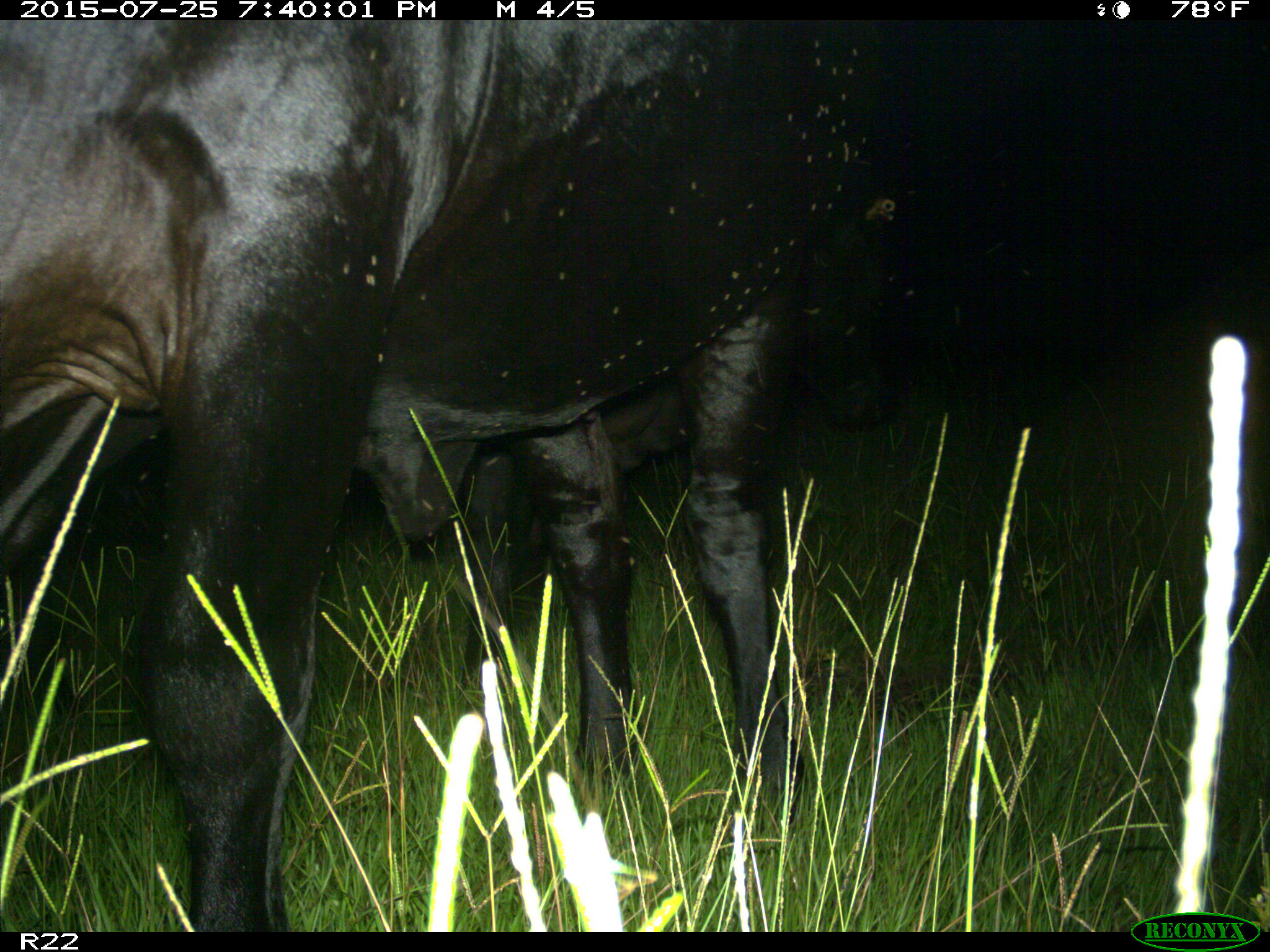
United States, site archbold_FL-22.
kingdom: Animalia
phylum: Chordata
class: Mammalia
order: Artiodactyla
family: Bovidae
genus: Bos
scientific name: Bos taurus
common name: domestic cow